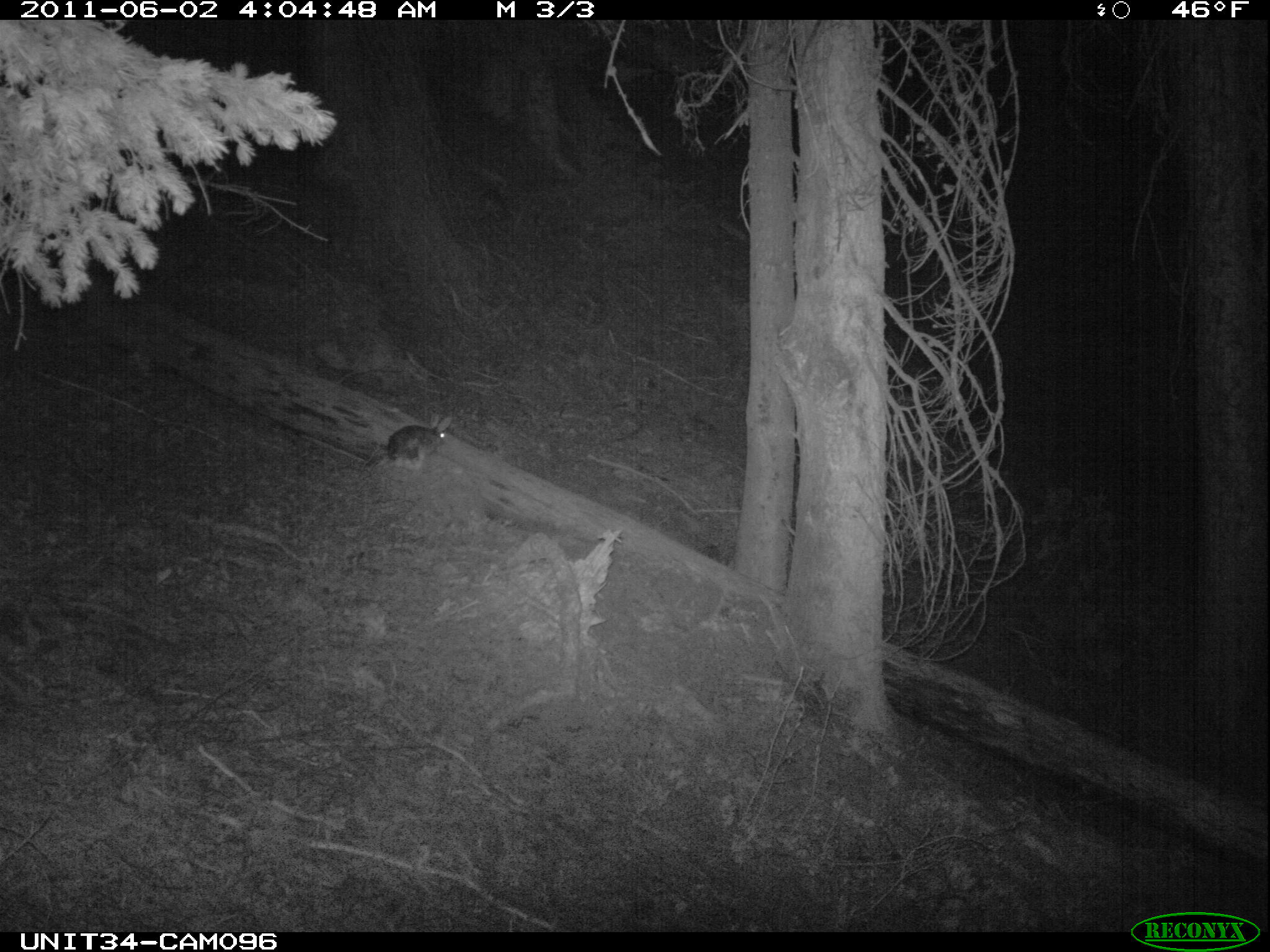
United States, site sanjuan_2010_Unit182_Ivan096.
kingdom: Animalia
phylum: Chordata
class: Mammalia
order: Lagomorpha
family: Leporidae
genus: Lepus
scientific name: Lepus americanus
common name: snowshoe hare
Lepus americanus (snowshoe hare).